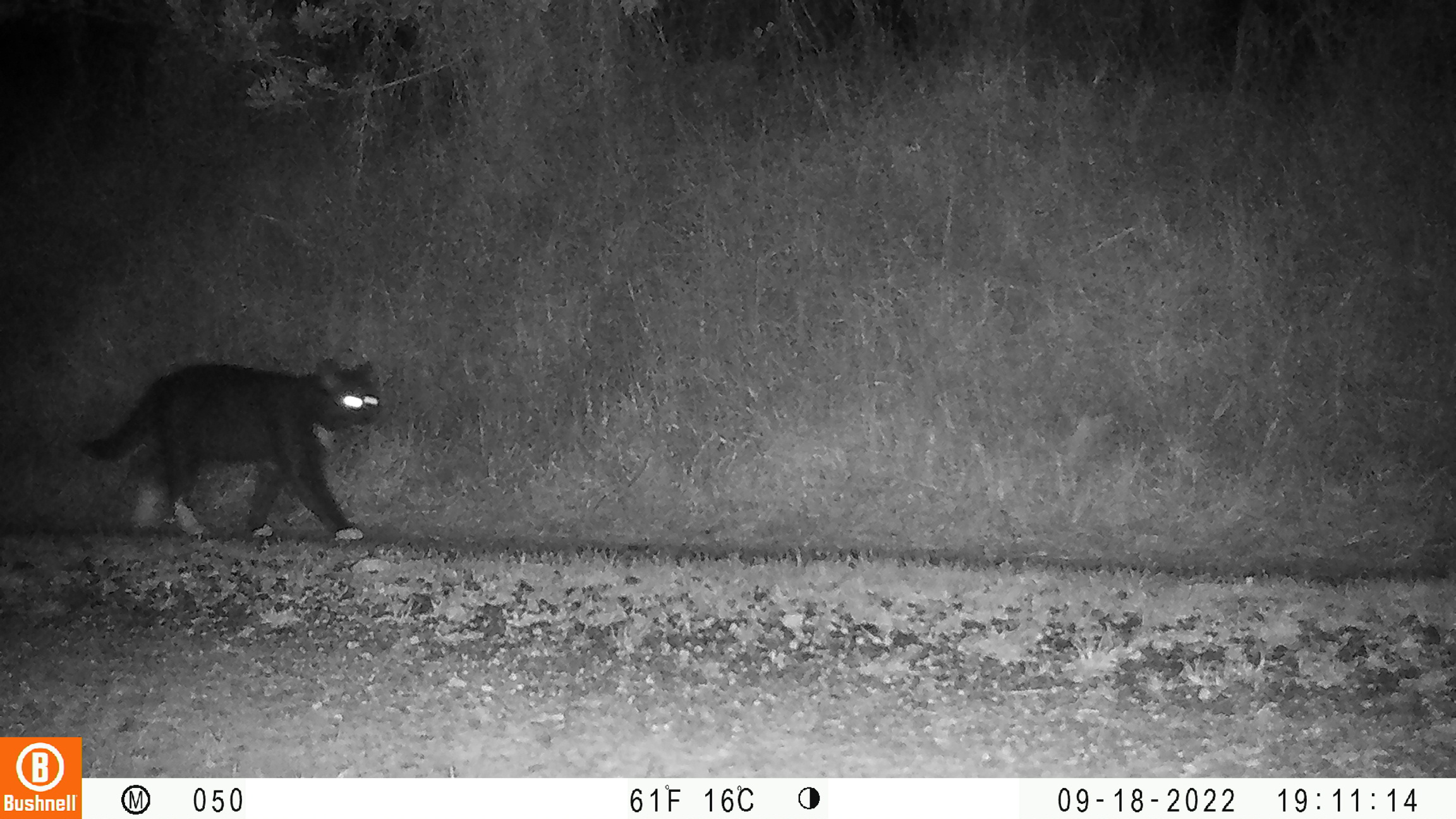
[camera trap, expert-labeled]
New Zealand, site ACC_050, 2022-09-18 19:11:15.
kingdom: Animalia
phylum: Chordata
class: Mammalia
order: Carnivora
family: Felidae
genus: Felis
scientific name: Felis catus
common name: domestic cat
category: cat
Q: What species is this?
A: Cat (domestic cat) (Felis catus).